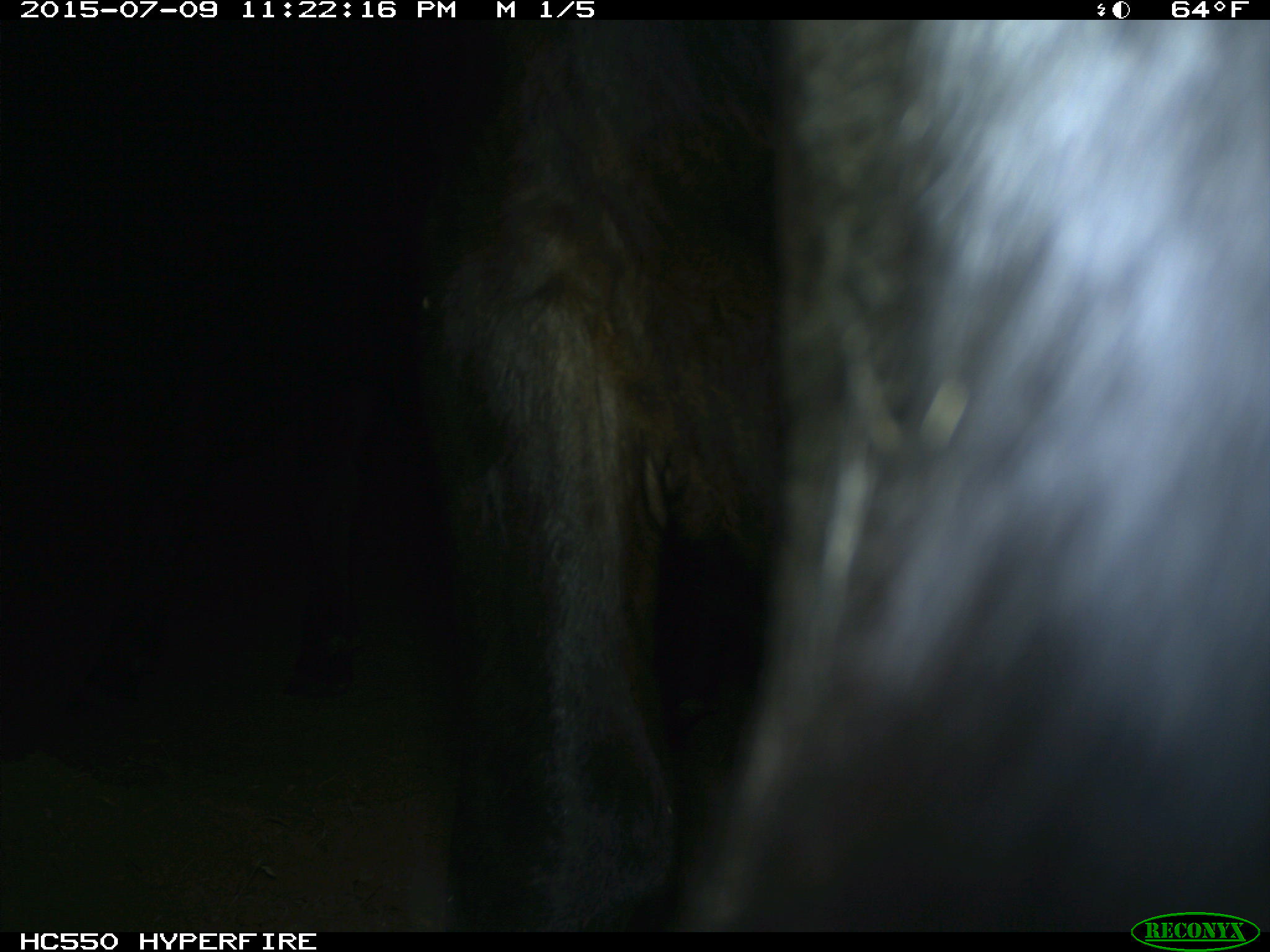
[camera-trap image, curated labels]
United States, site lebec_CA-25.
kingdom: Animalia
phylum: Chordata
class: Mammalia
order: Artiodactyla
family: Bovidae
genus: Bos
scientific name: Bos taurus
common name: domestic cow